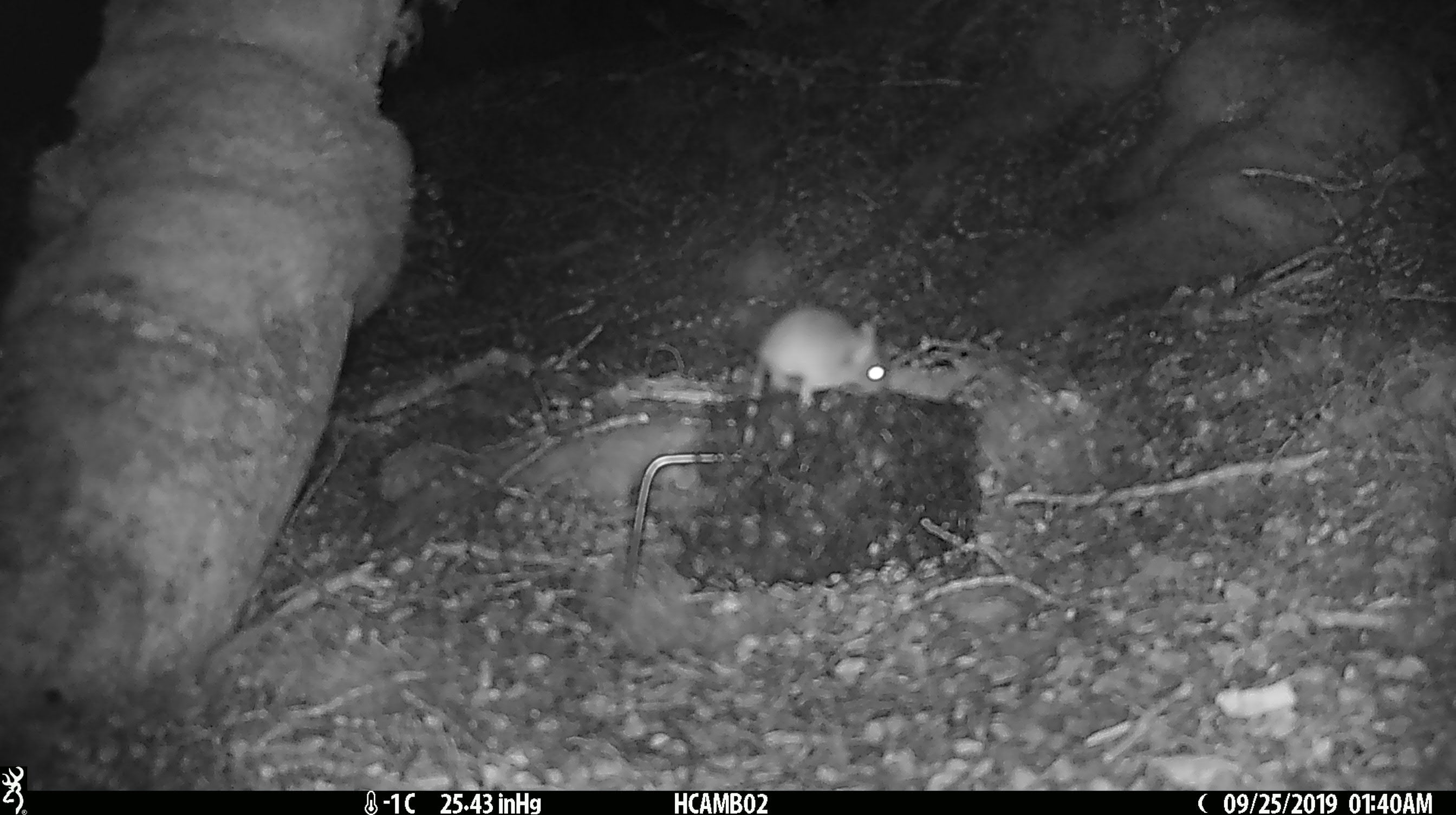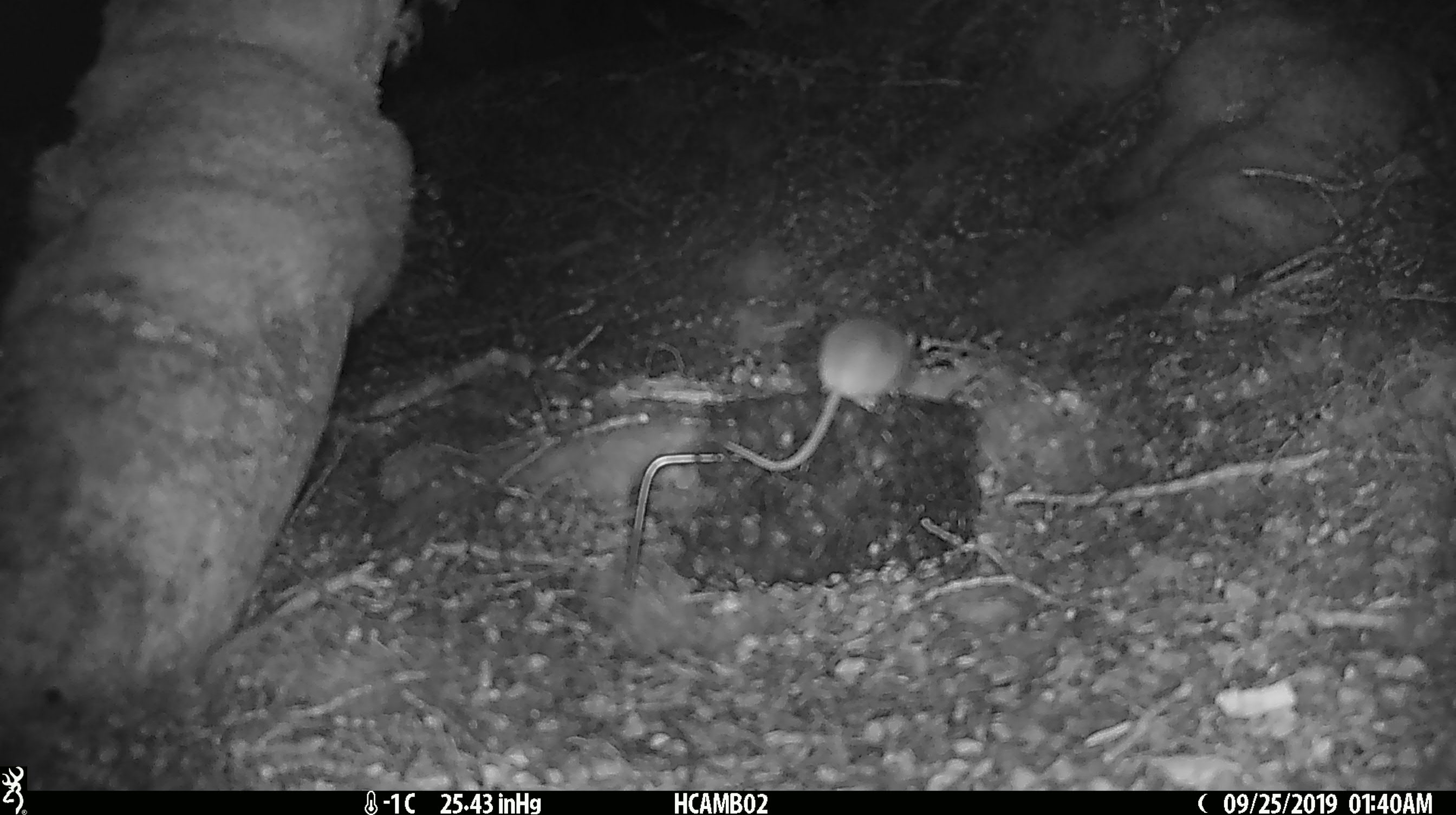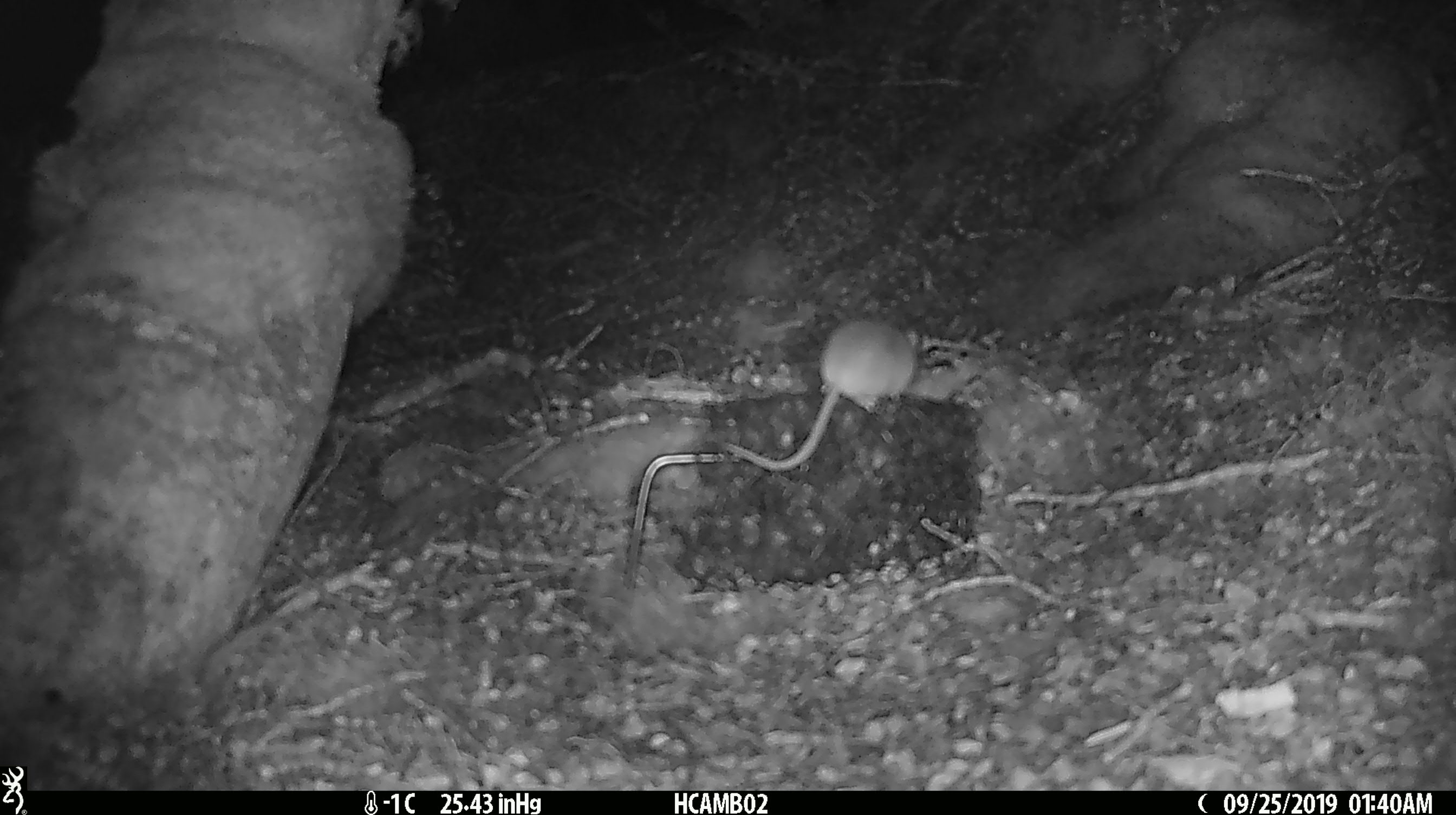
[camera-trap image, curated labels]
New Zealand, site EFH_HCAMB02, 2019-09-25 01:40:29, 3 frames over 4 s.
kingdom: Animalia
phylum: Chordata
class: Mammalia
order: Rodentia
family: Muridae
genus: Mus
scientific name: Mus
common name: mouse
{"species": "mouse (Mus)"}